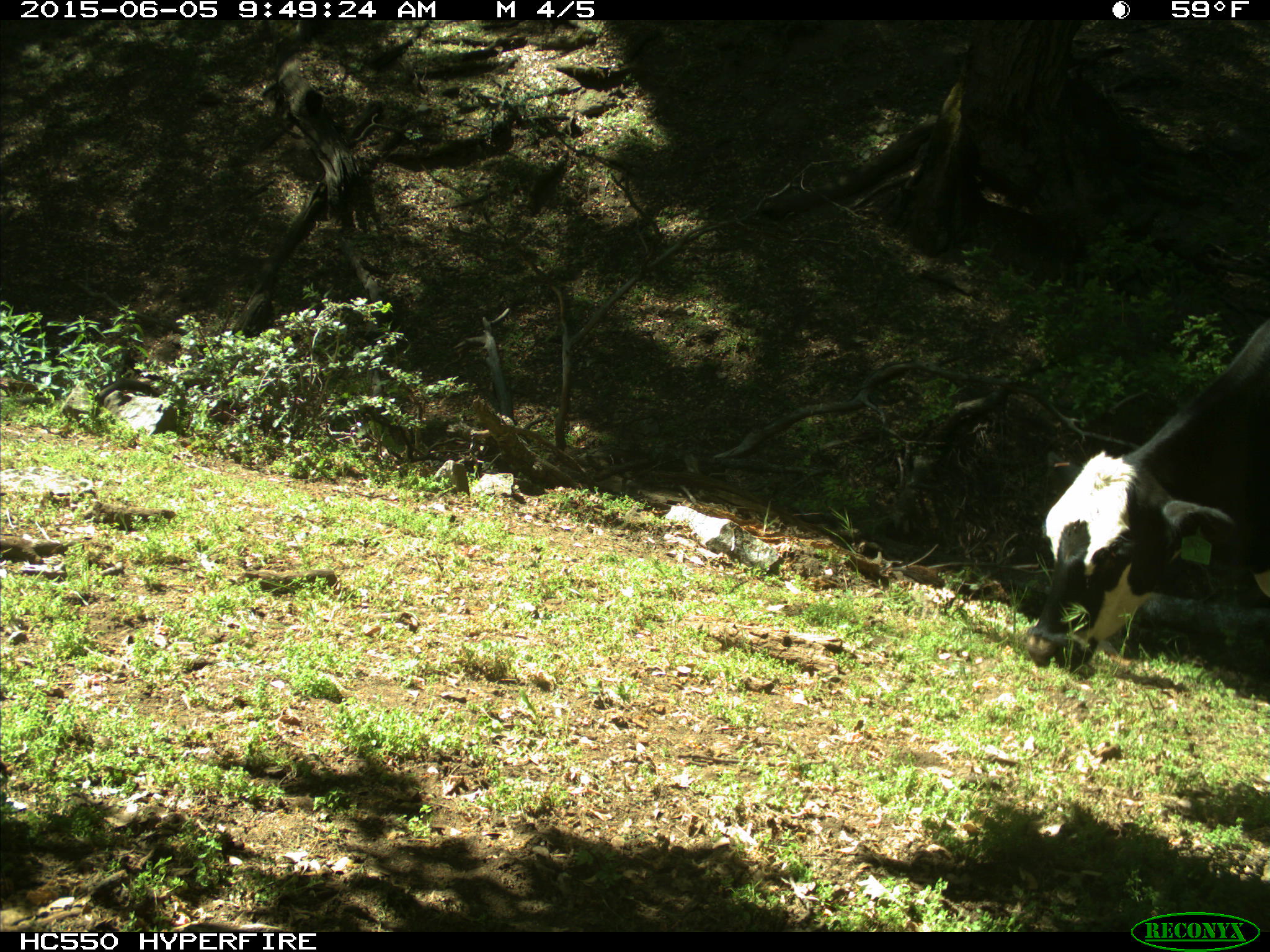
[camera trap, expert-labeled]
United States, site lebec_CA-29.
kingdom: Animalia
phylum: Chordata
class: Mammalia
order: Artiodactyla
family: Bovidae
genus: Bos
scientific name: Bos taurus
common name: domestic cow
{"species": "Bos taurus (domestic cow)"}